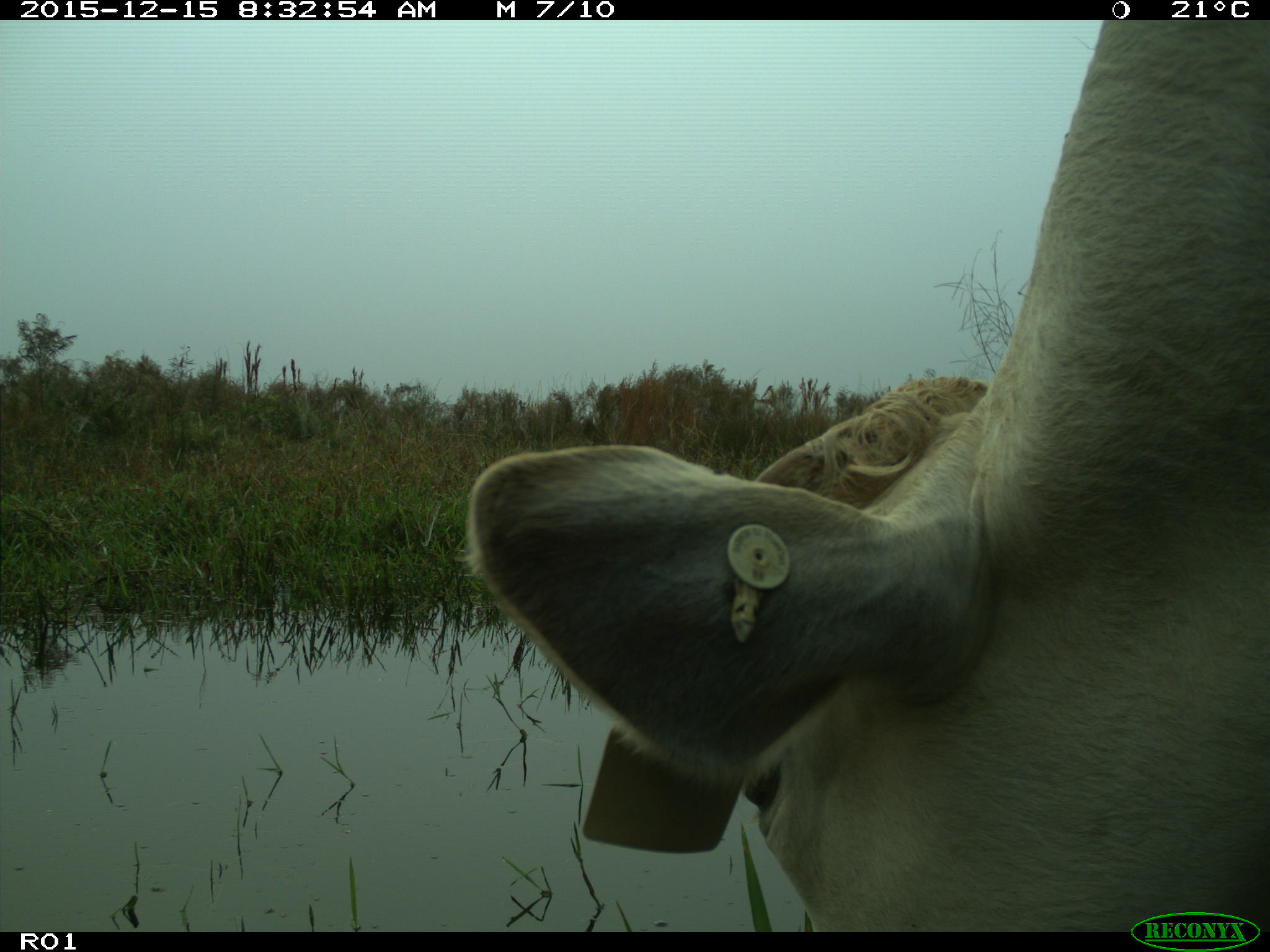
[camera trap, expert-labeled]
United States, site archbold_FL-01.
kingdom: Animalia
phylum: Chordata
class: Mammalia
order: Artiodactyla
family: Bovidae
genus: Bos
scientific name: Bos taurus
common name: domestic cow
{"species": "Bos taurus (domestic cow)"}